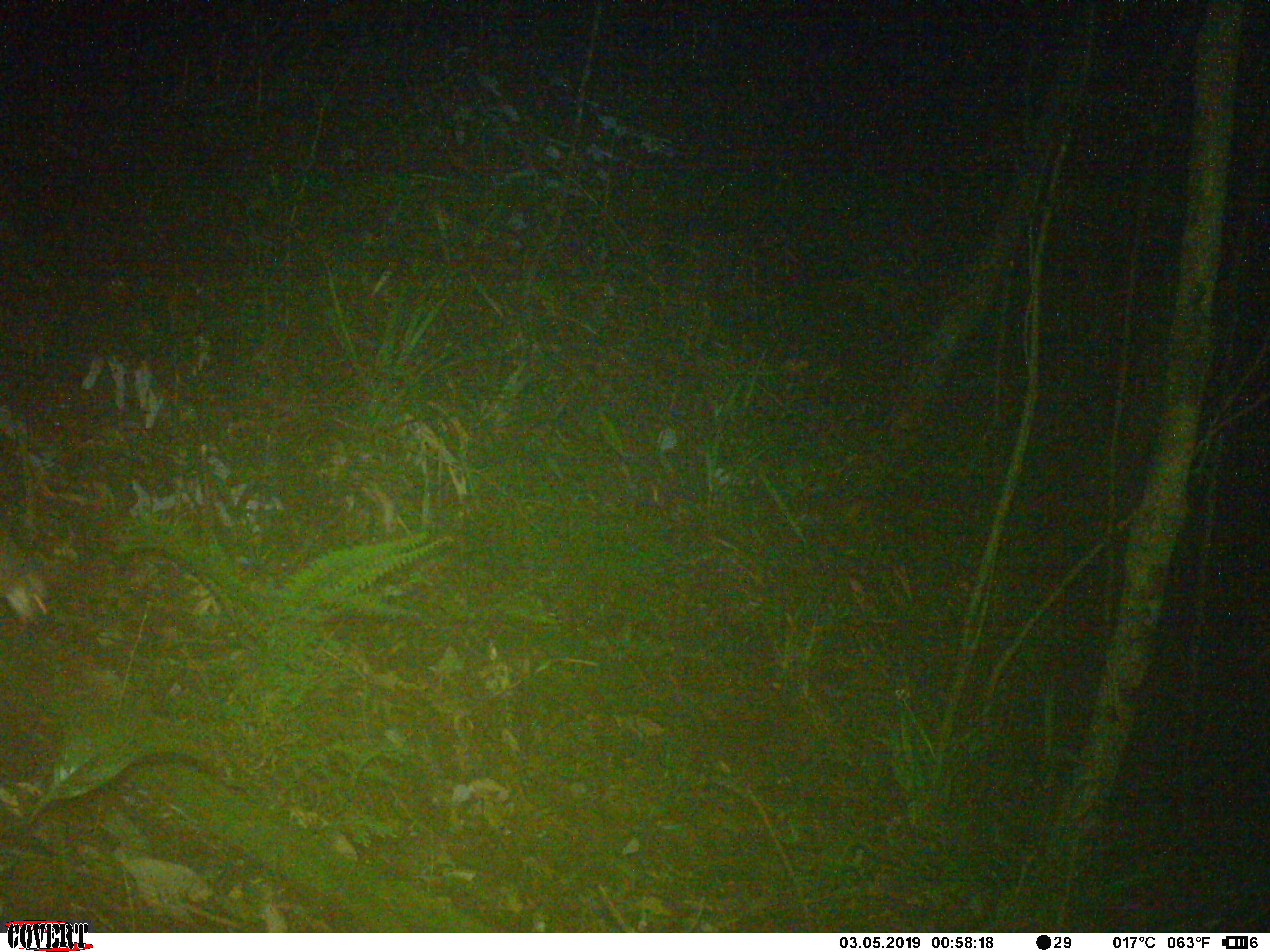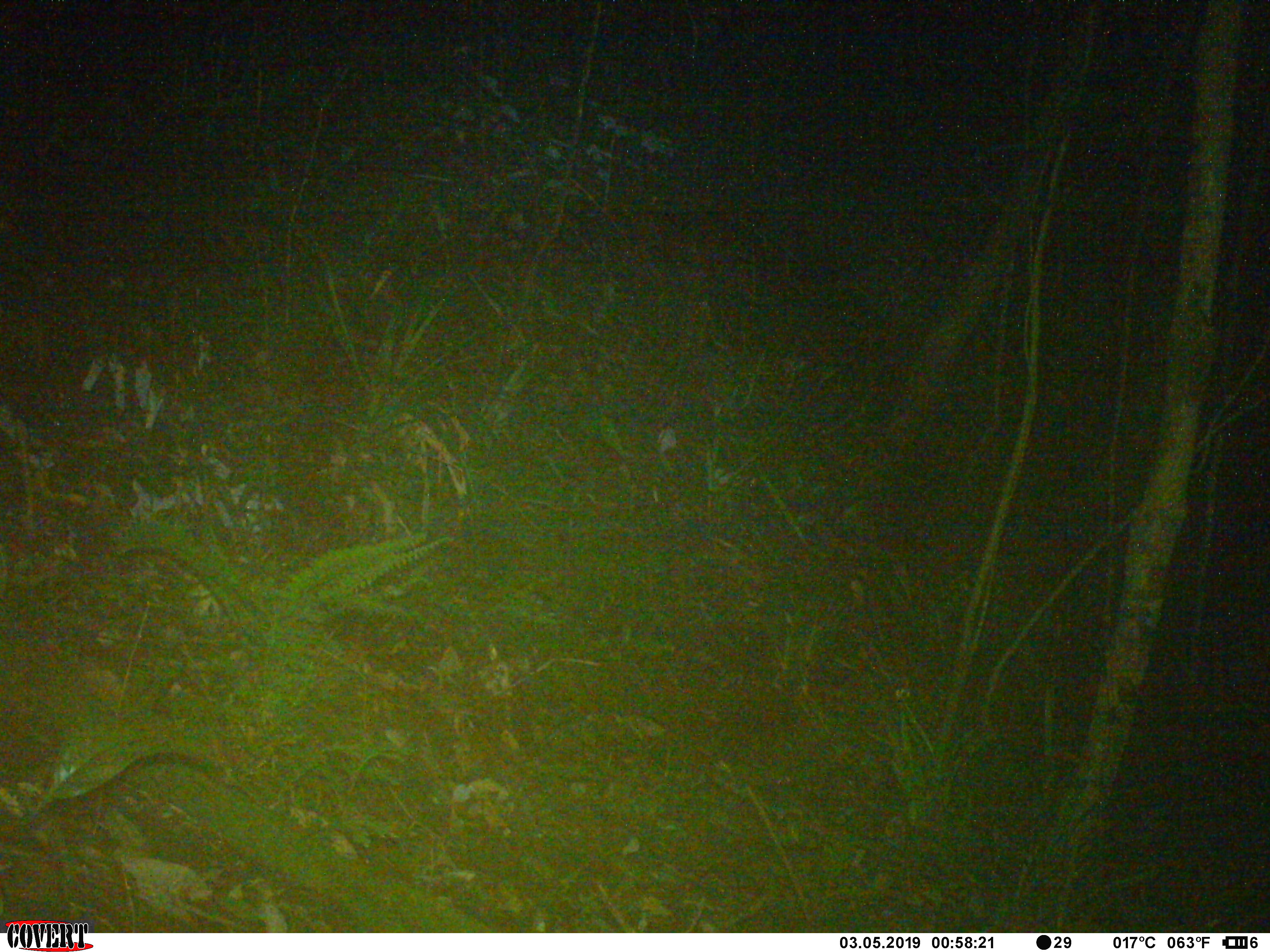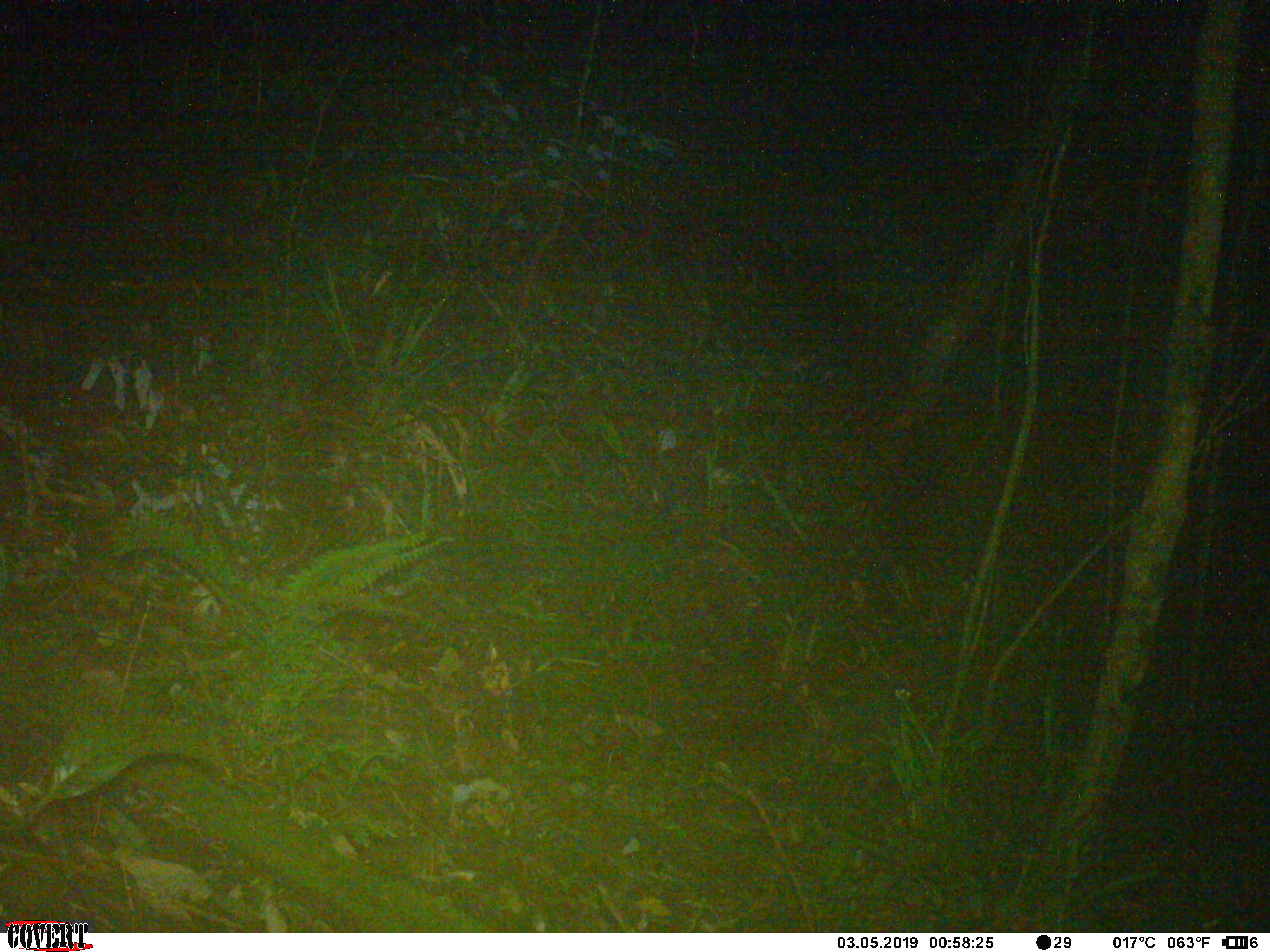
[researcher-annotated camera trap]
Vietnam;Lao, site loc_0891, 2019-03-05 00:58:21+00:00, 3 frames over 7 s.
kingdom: Animalia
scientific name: Animalia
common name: animal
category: unidentified animal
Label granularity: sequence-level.